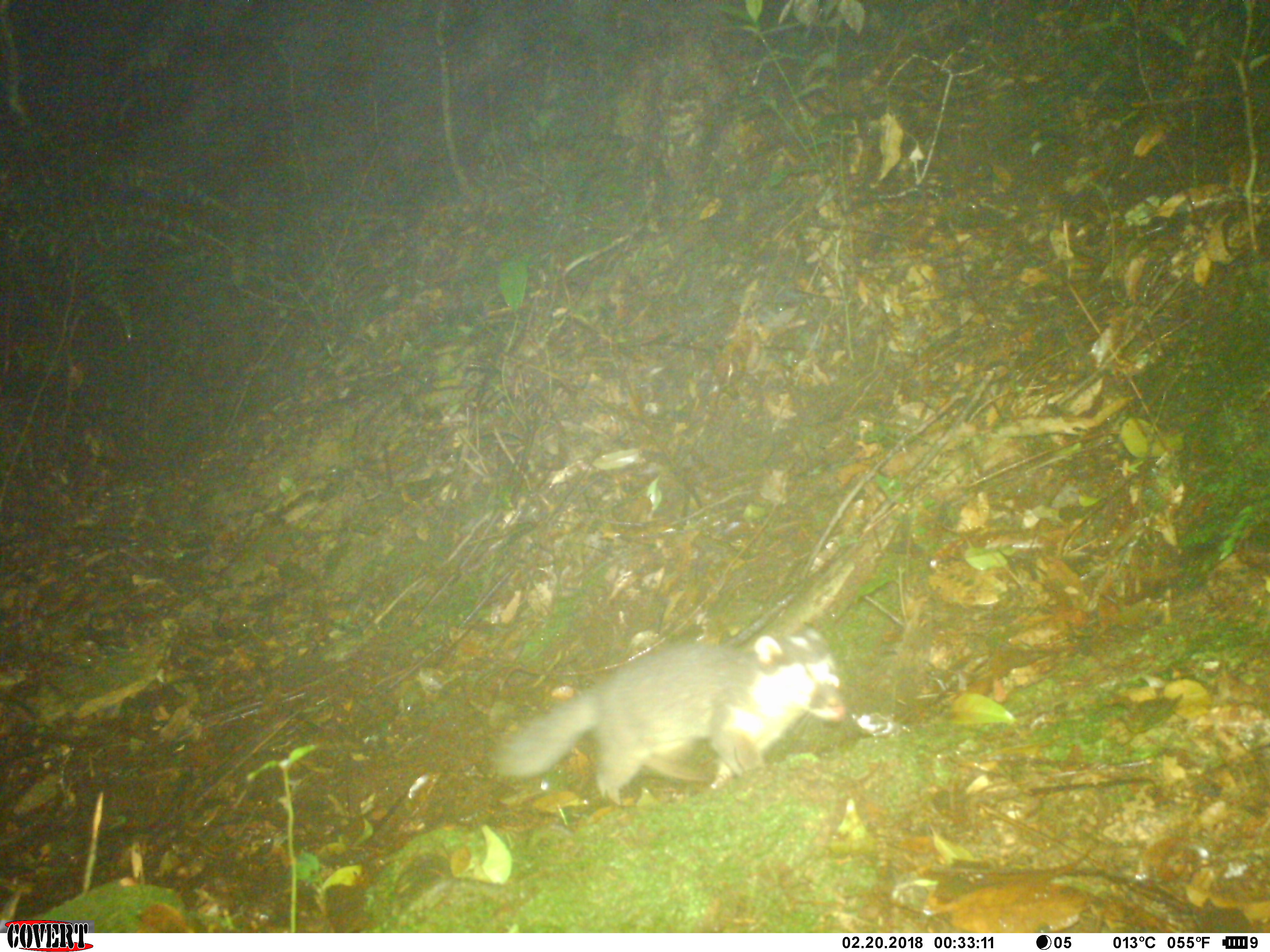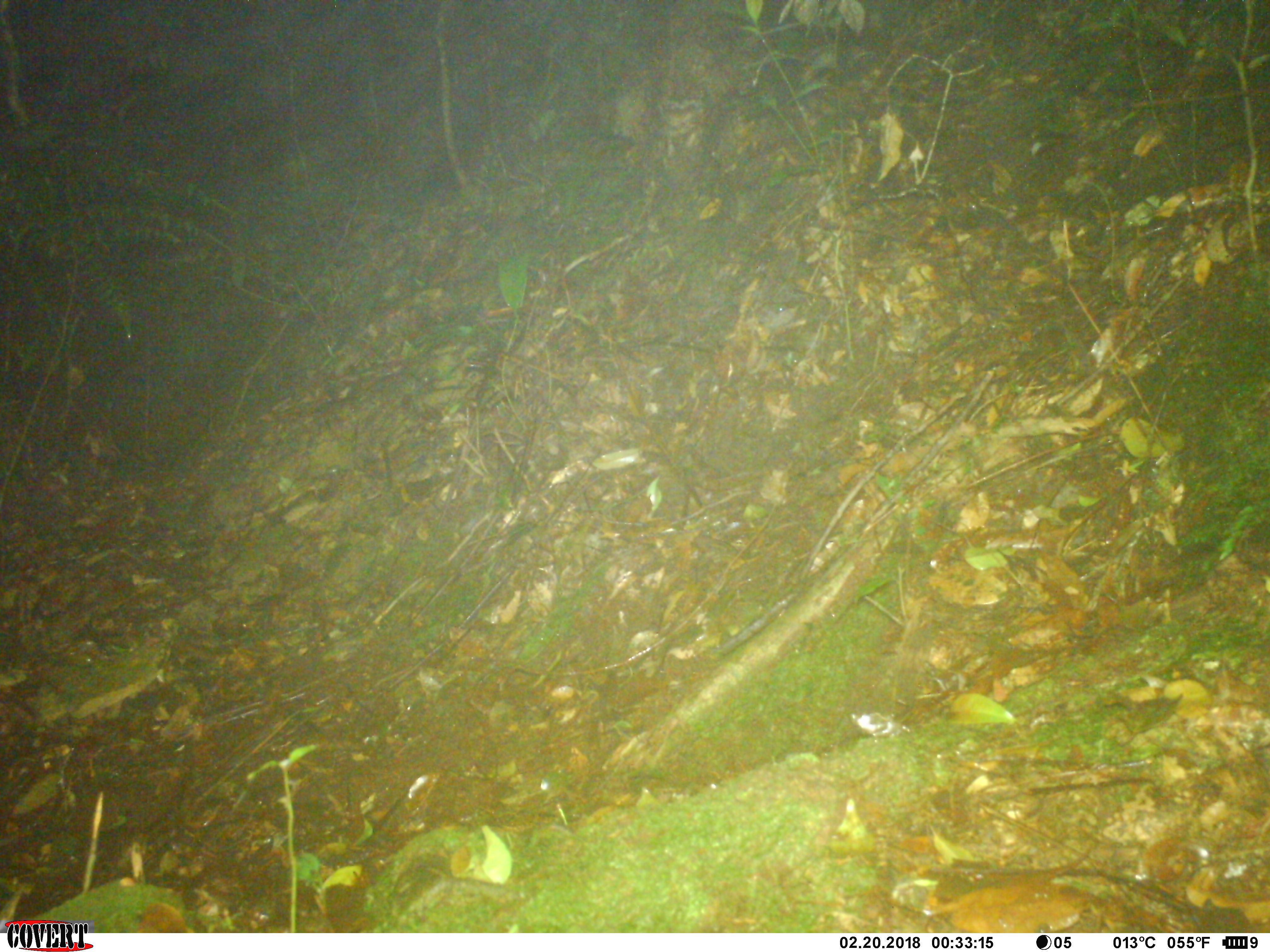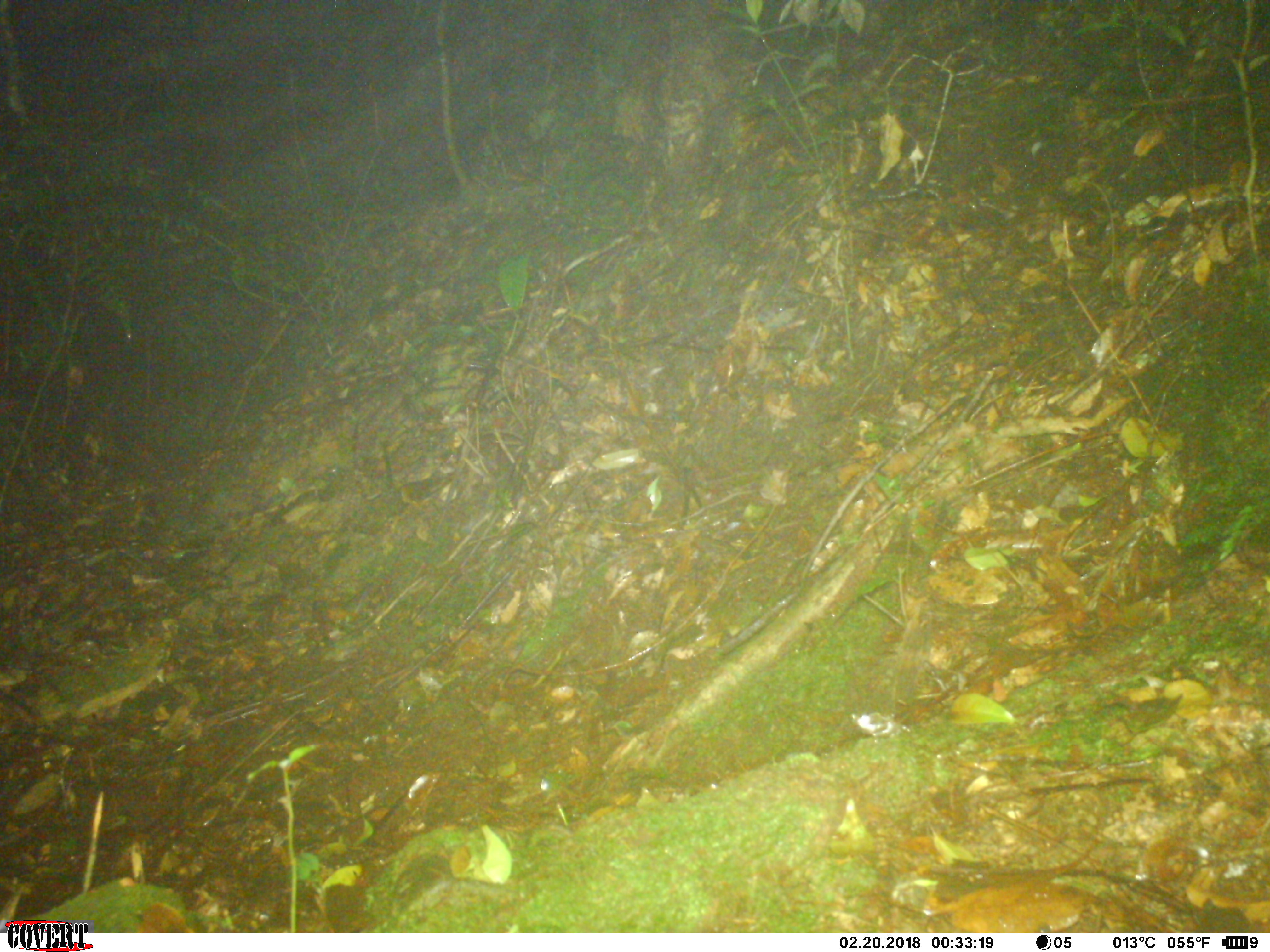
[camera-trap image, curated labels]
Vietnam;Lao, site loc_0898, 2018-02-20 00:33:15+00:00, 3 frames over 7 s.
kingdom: Animalia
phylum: Chordata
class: Mammalia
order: Carnivora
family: Mustelidae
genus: Melogale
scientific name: Melogale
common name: ferret badger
Ferret badger (Melogale). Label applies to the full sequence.